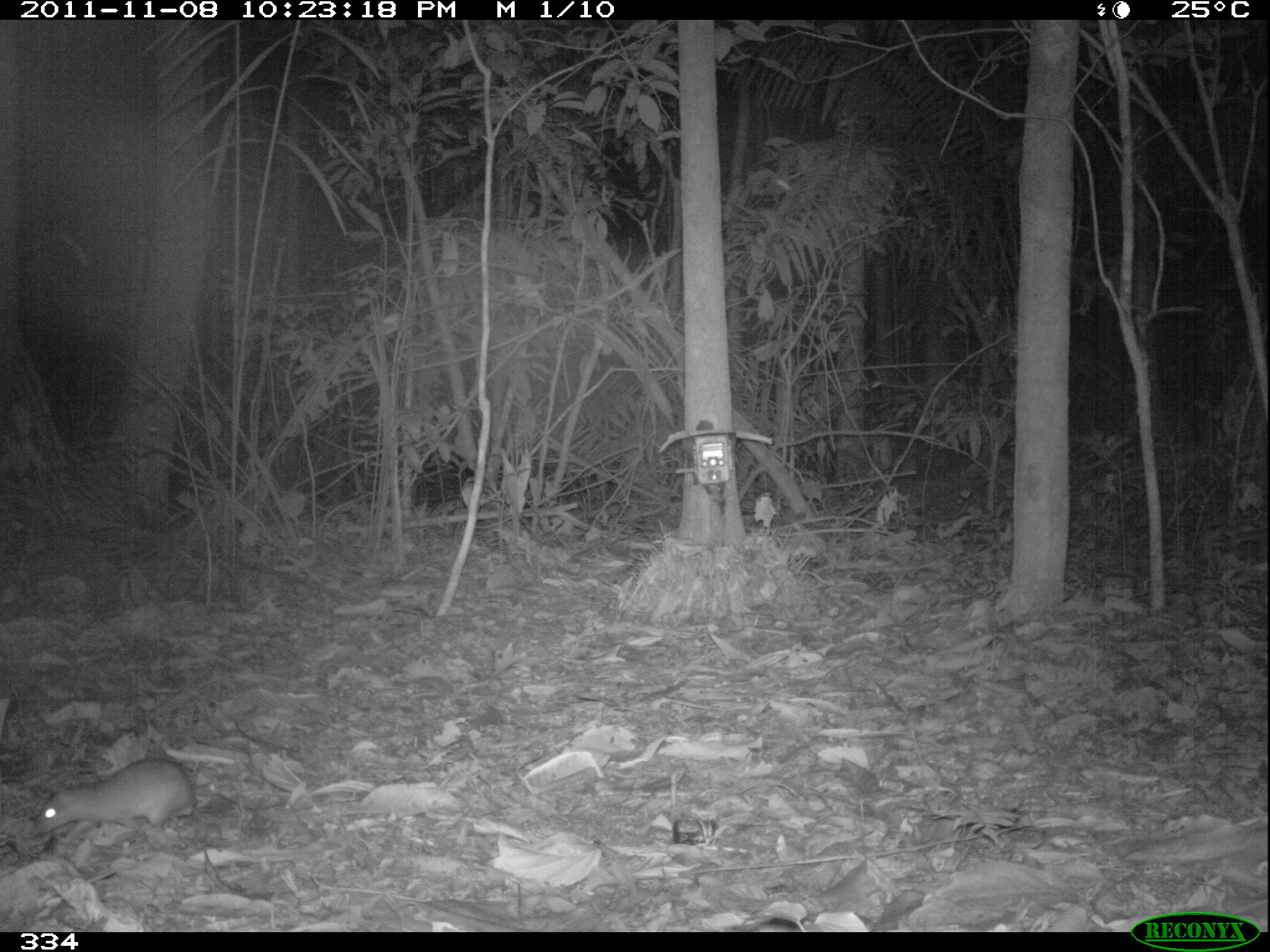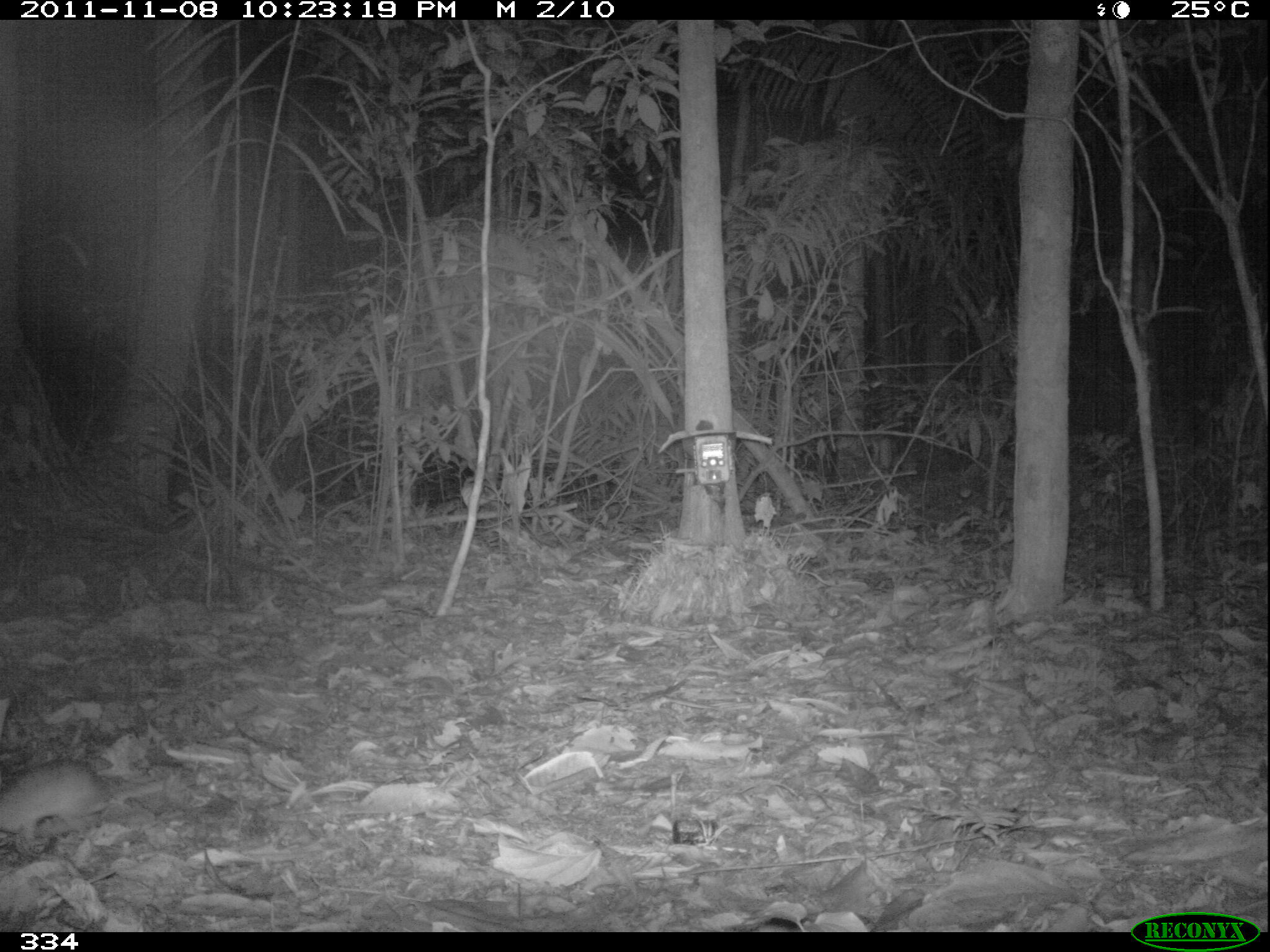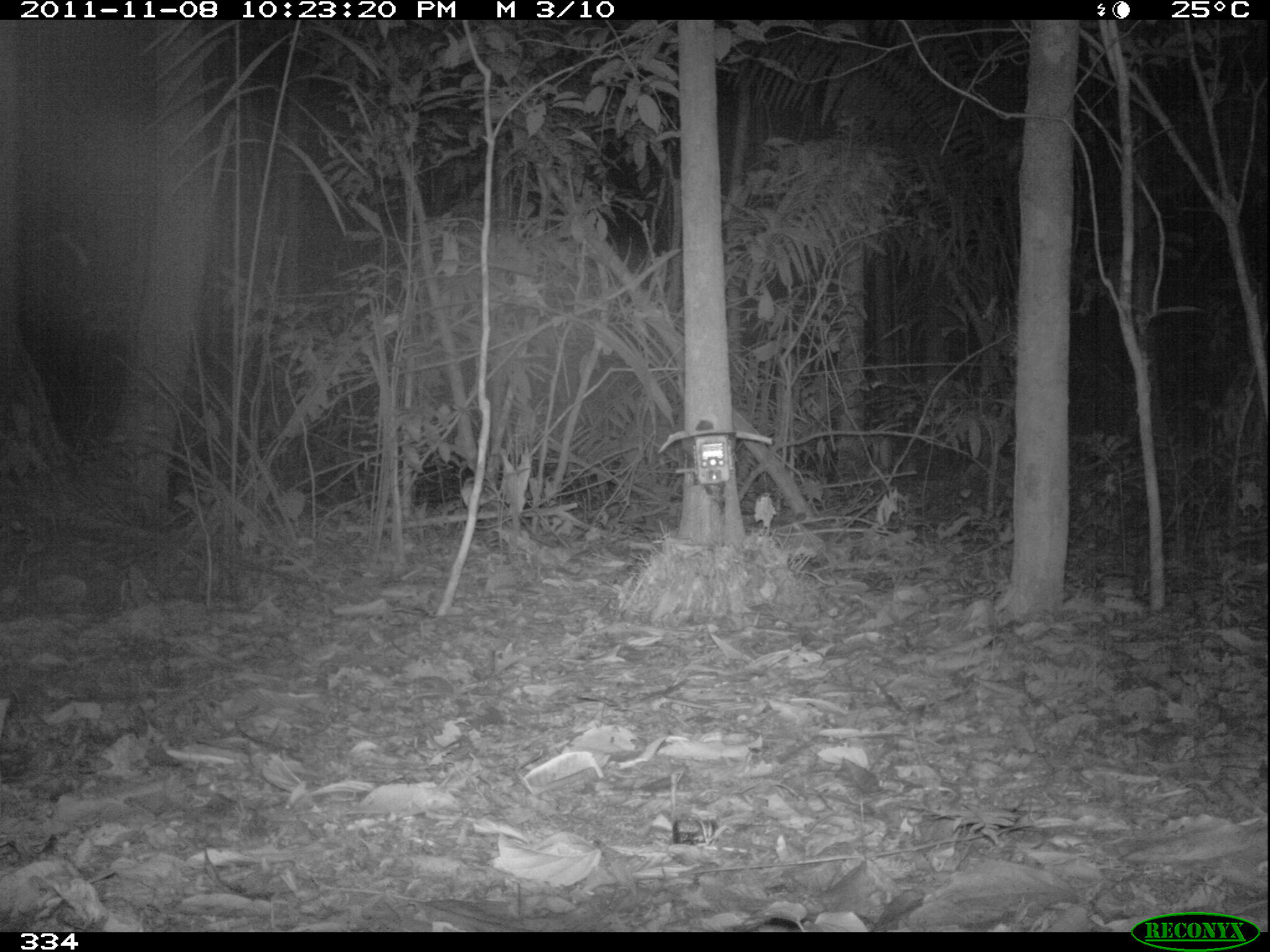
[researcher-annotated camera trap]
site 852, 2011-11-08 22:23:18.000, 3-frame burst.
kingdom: Animalia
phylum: Chordata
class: Mammalia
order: Rodentia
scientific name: Rodentia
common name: rodents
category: unknown rodent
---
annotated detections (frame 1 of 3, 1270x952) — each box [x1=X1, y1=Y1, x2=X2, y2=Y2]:
unknown rodent: [x1=31, y1=756, x2=195, y2=837]